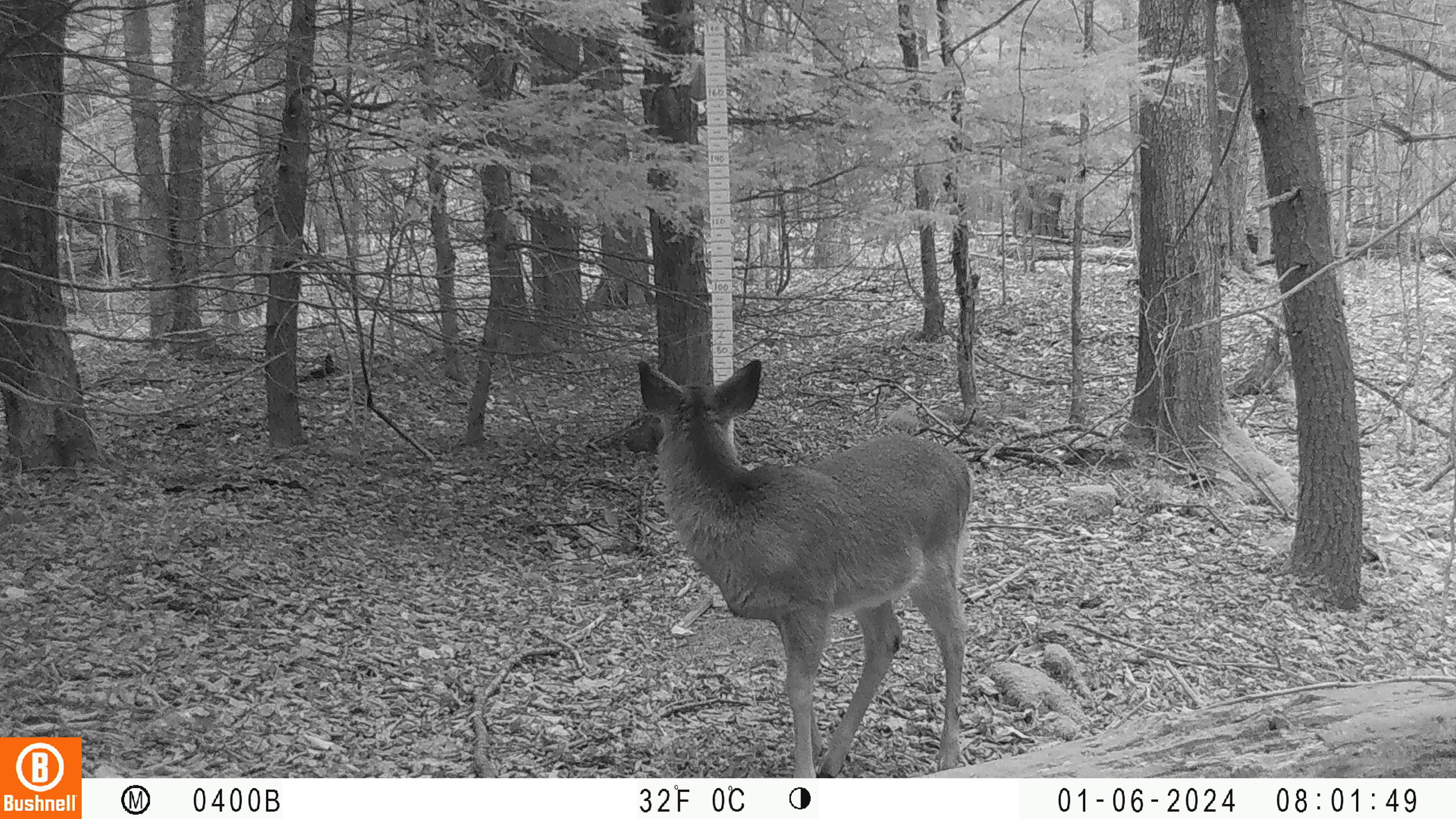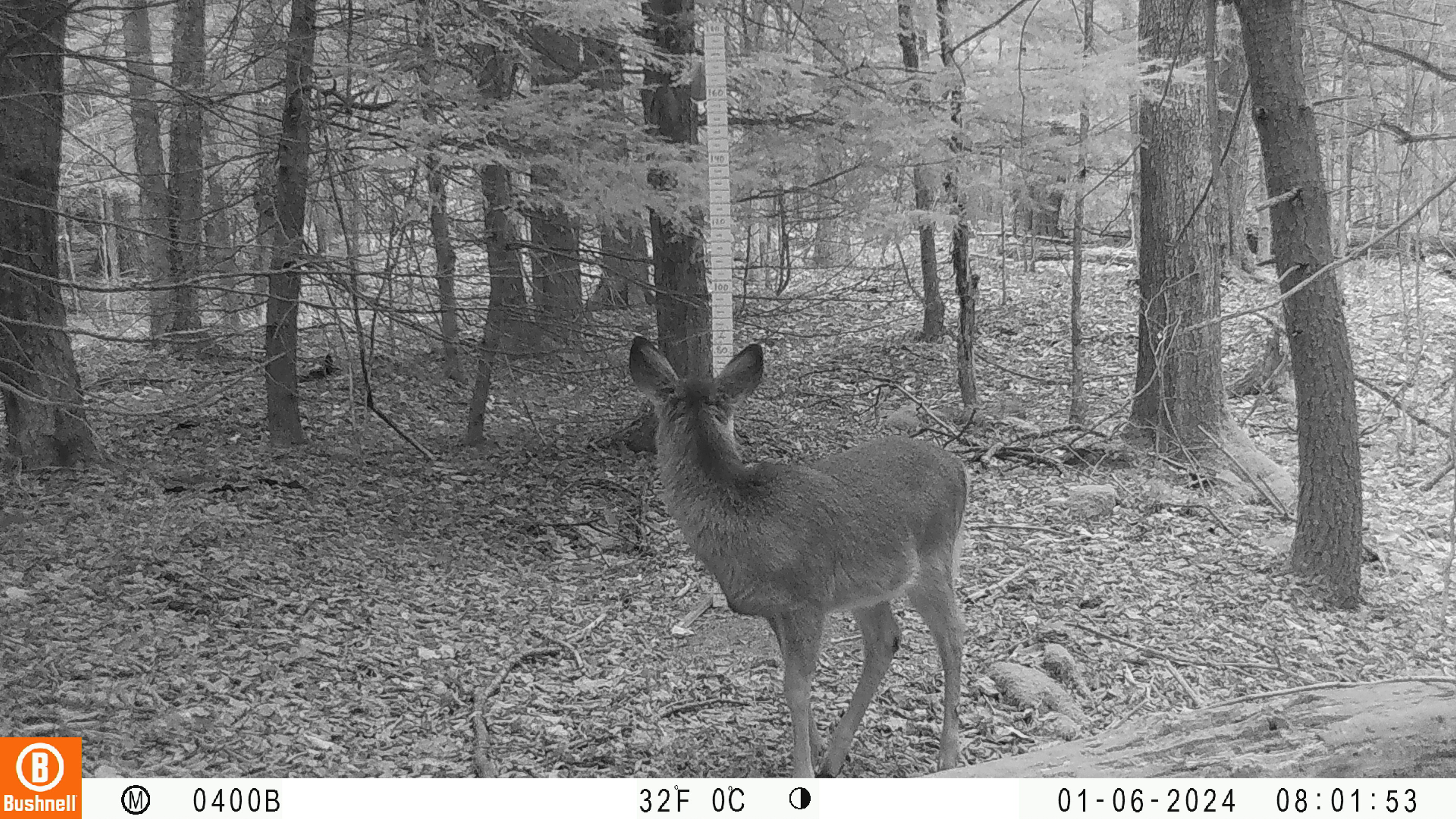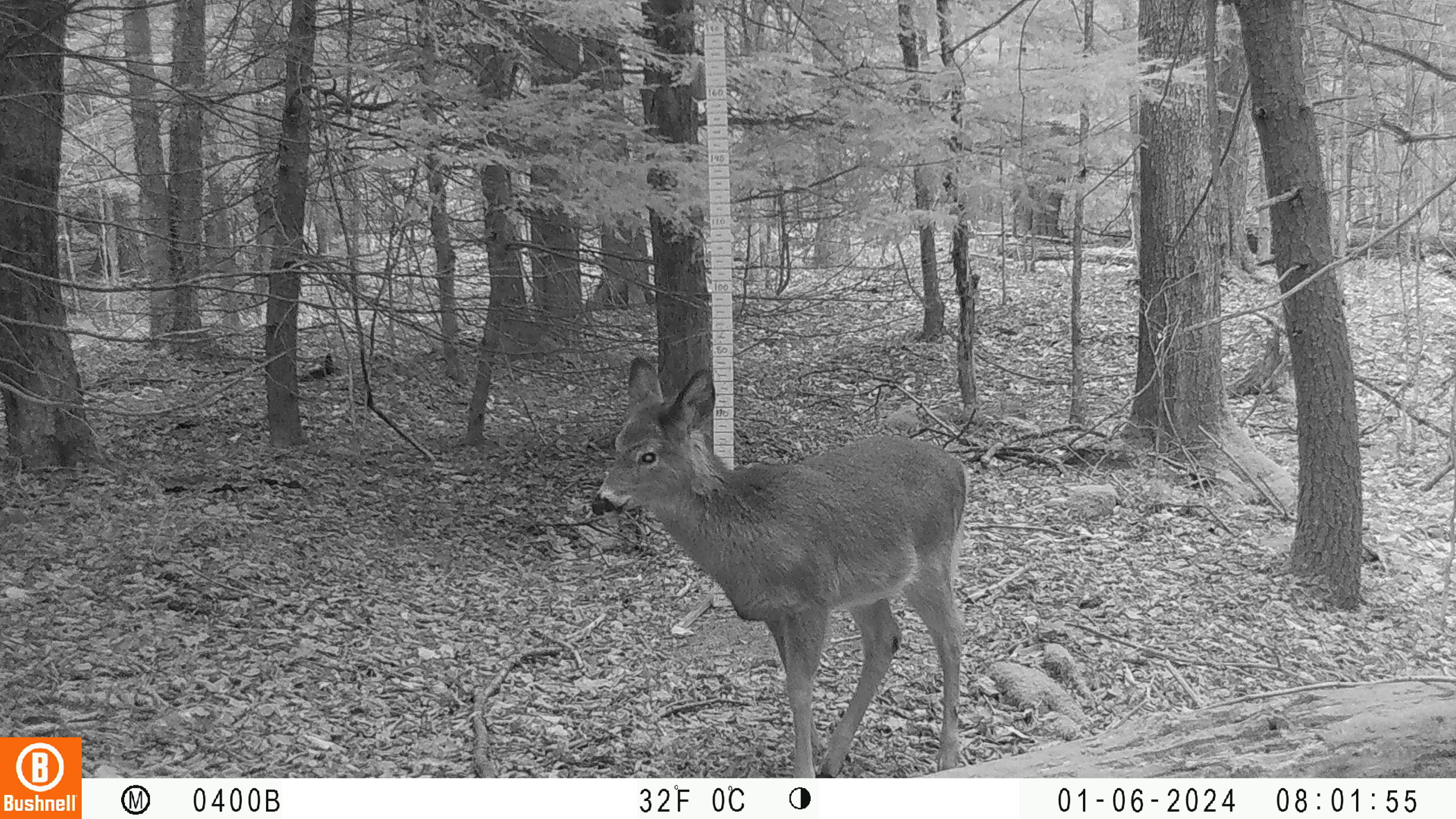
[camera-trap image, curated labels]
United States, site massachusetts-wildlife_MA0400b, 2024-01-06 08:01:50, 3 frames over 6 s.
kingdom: Animalia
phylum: Chordata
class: Mammalia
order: Artiodactyla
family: Cervidae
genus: Odocoileus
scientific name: Odocoileus virginianus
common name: white-tailed deer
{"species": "white-tailed deer (Odocoileus virginianus)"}